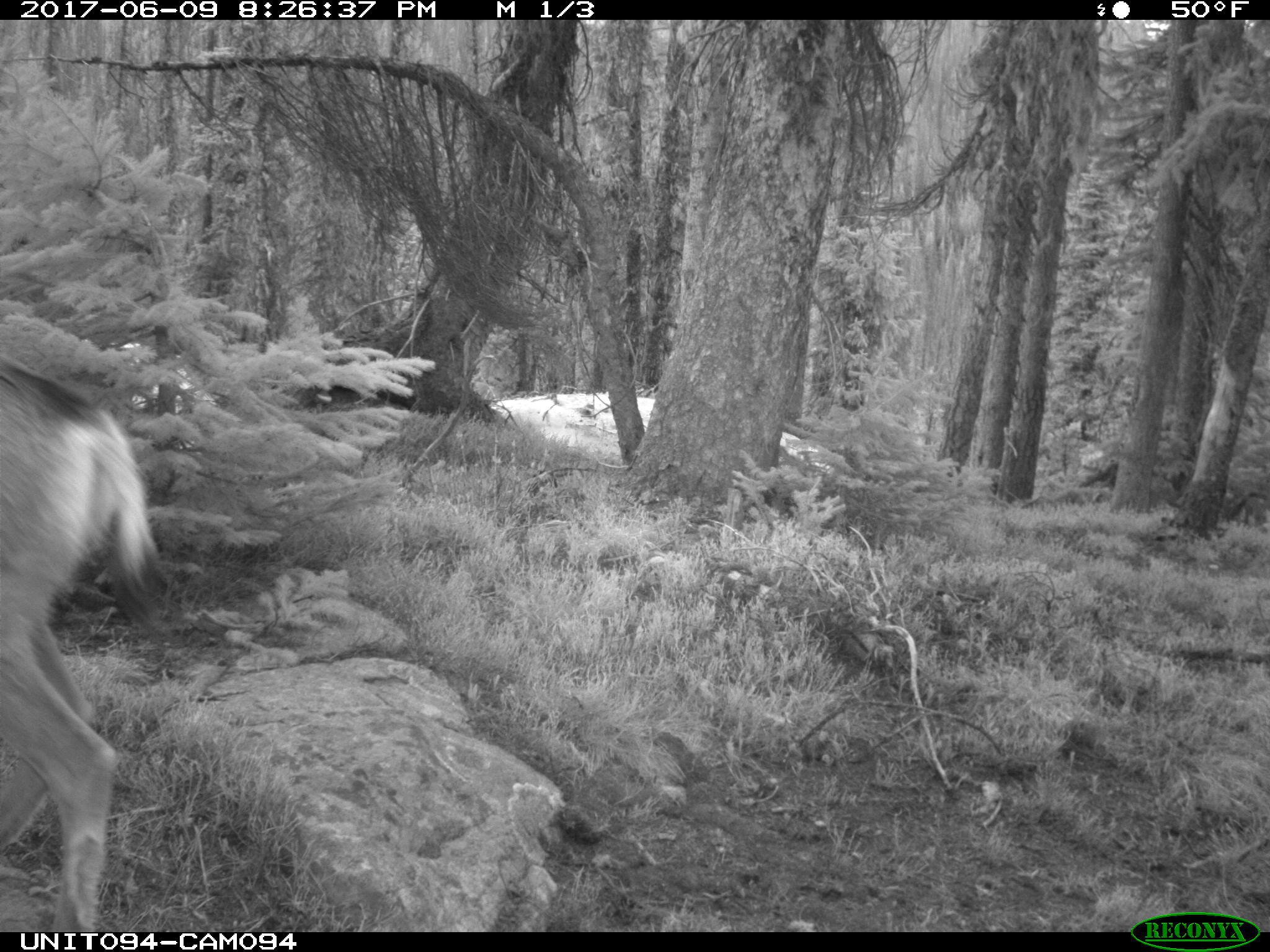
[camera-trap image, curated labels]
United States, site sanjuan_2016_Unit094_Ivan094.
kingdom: Animalia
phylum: Chordata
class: Mammalia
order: Artiodactyla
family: Cervidae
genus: Odocoileus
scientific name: Odocoileus hemionus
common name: mule deer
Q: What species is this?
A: Odocoileus hemionus (mule deer).